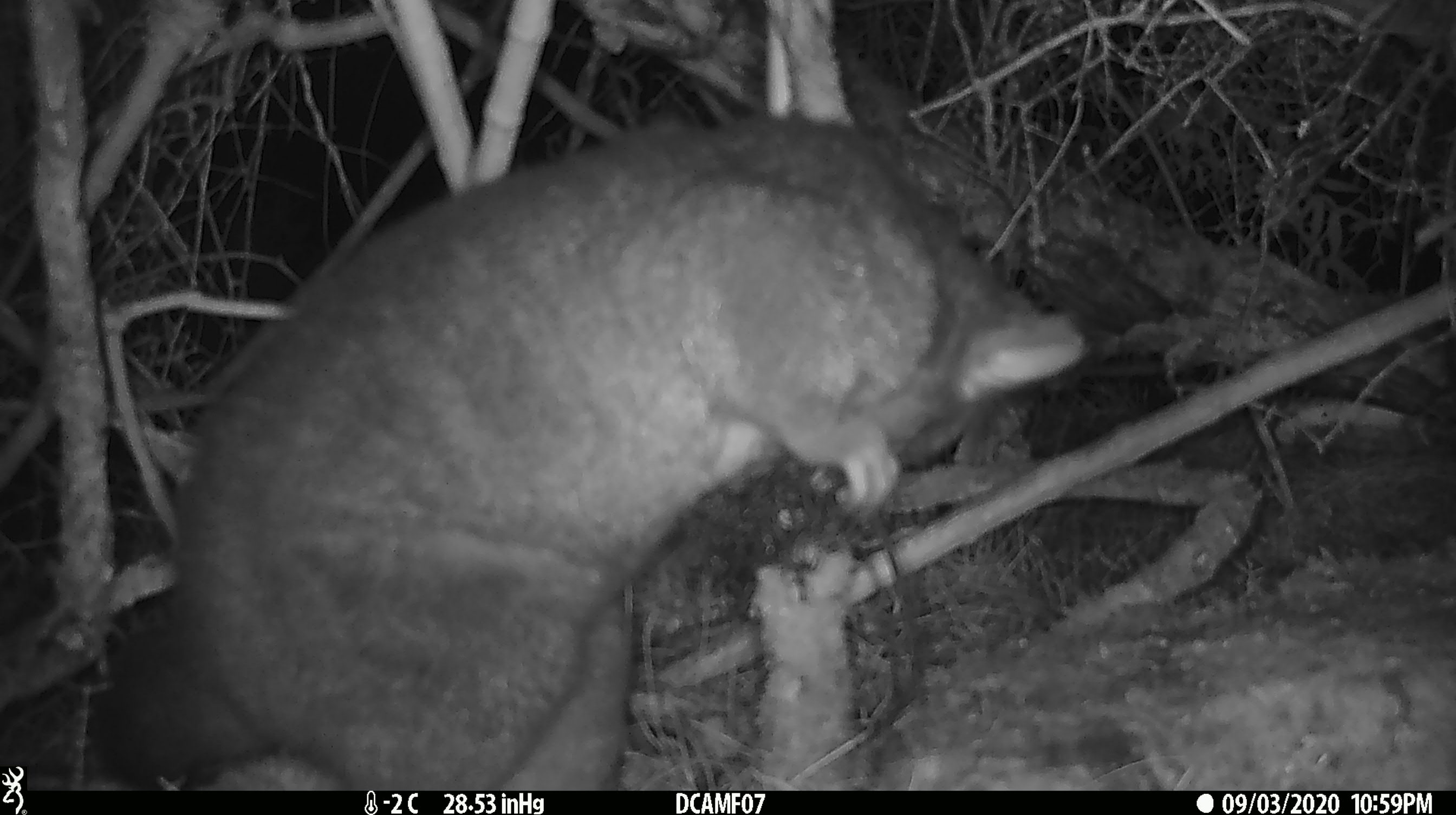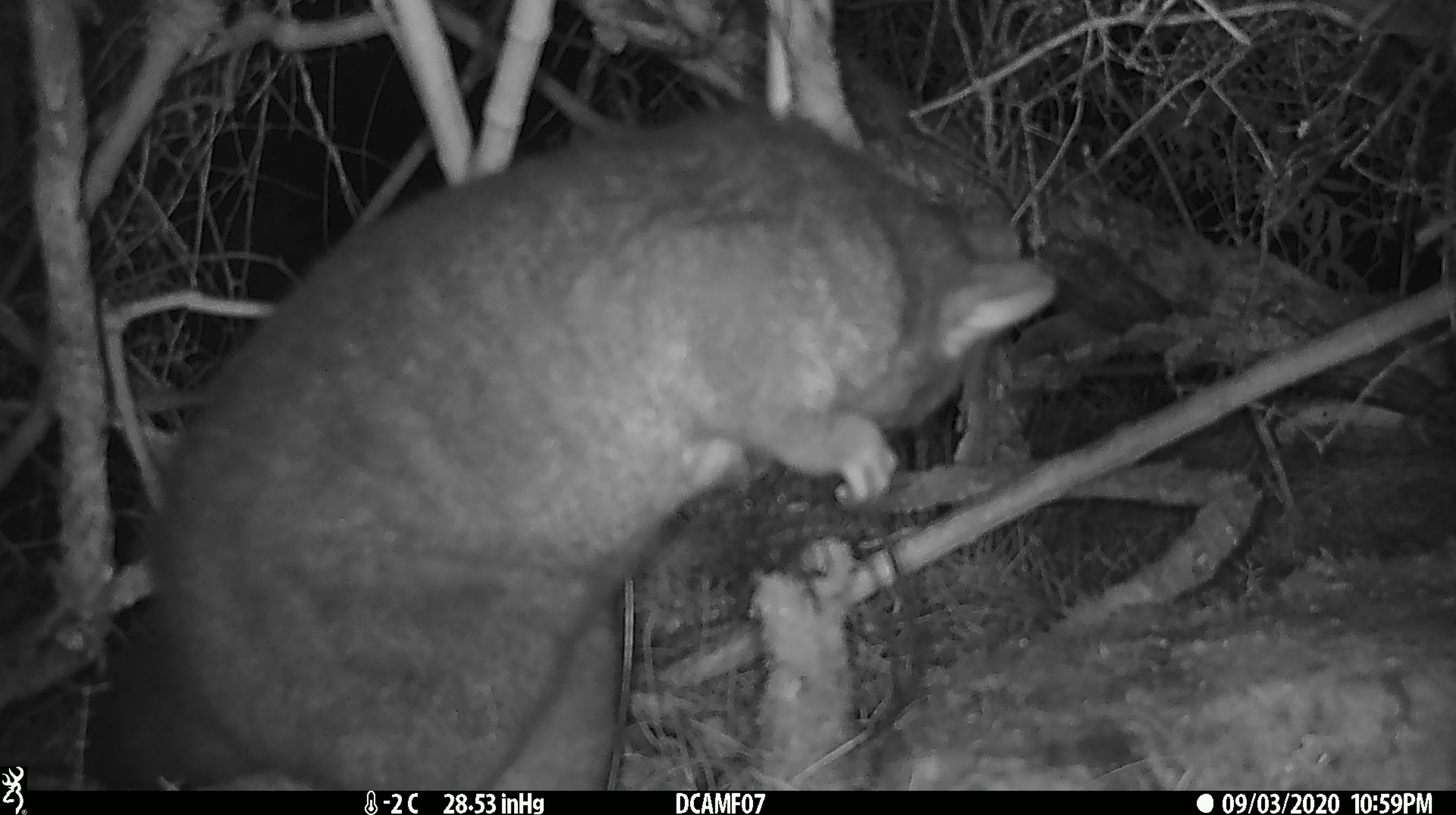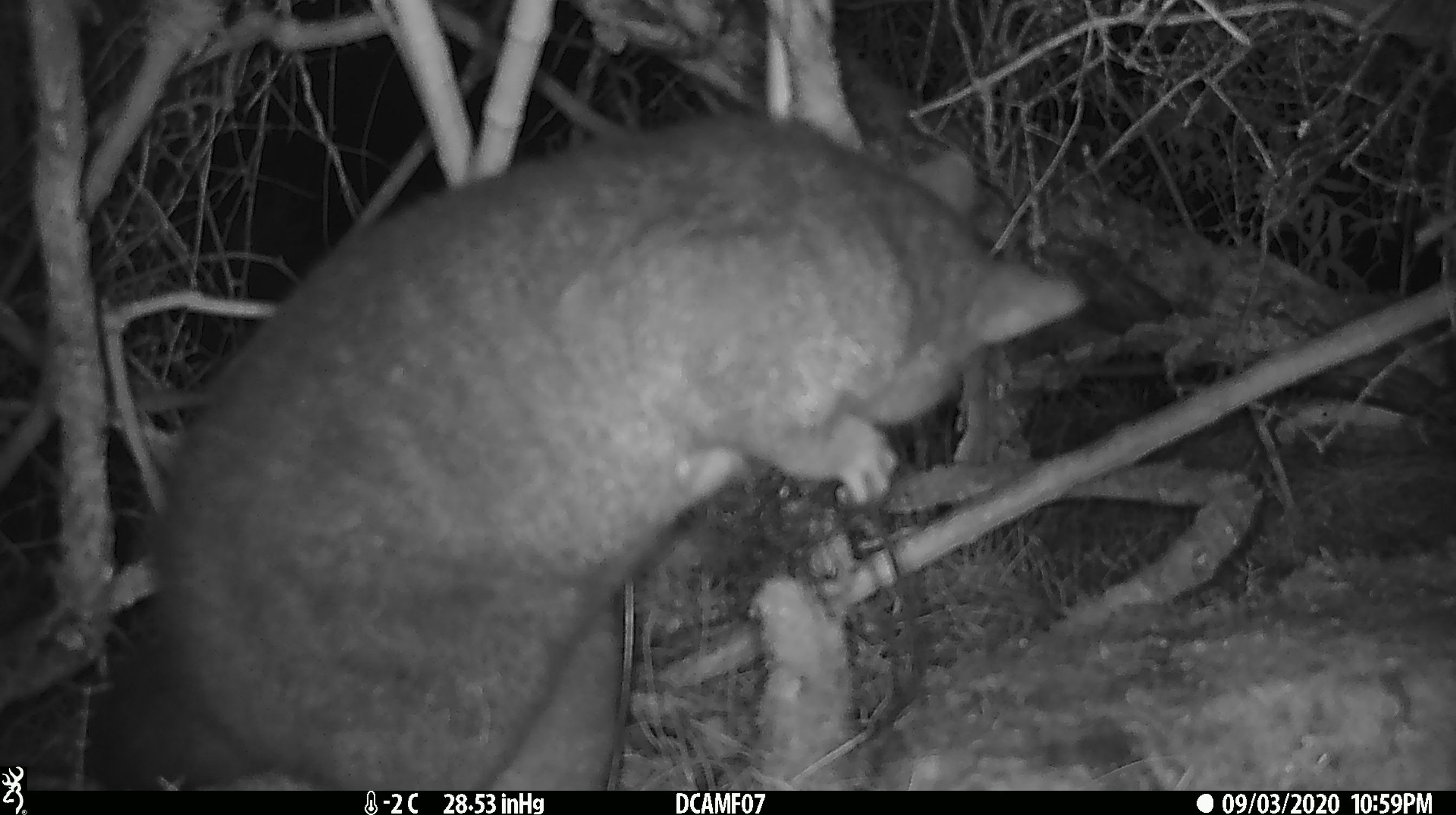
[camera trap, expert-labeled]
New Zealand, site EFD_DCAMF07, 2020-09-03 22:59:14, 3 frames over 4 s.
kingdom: Animalia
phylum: Chordata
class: Mammalia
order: Diprotodontia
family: Phalangeridae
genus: Trichosurus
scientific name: Trichosurus vulpecula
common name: common brushtail possum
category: possum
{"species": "possum (common brushtail possum) (Trichosurus vulpecula)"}